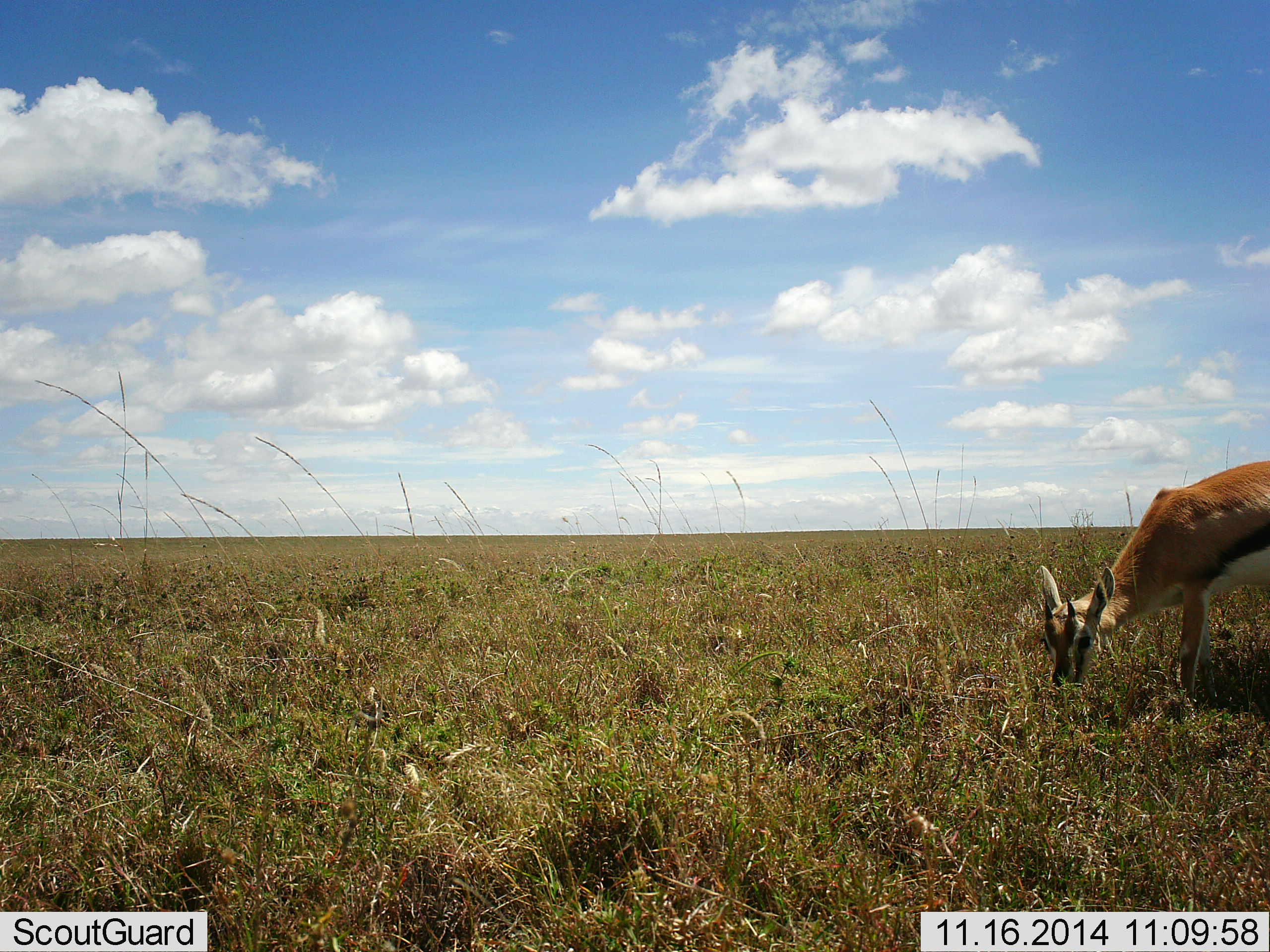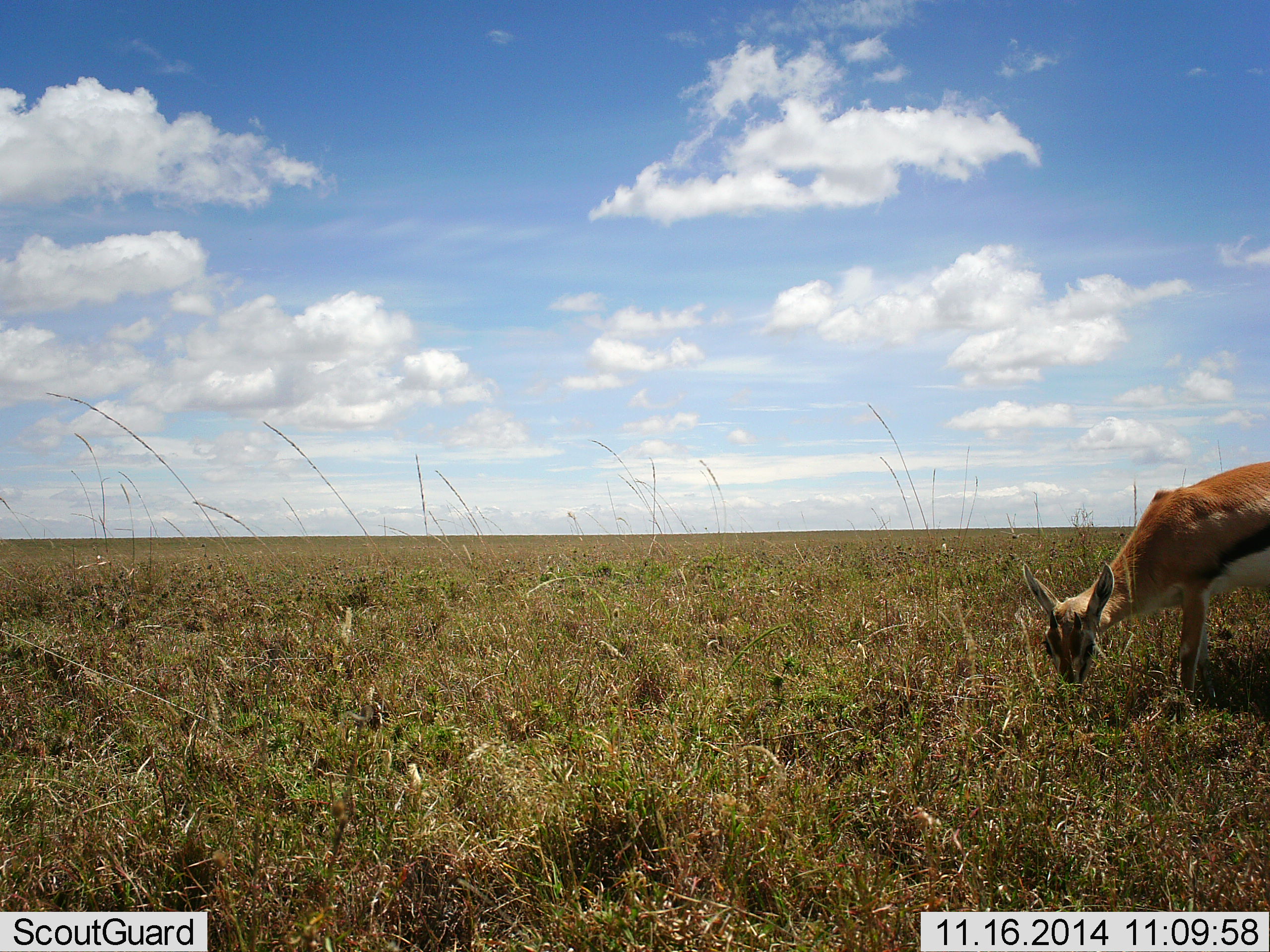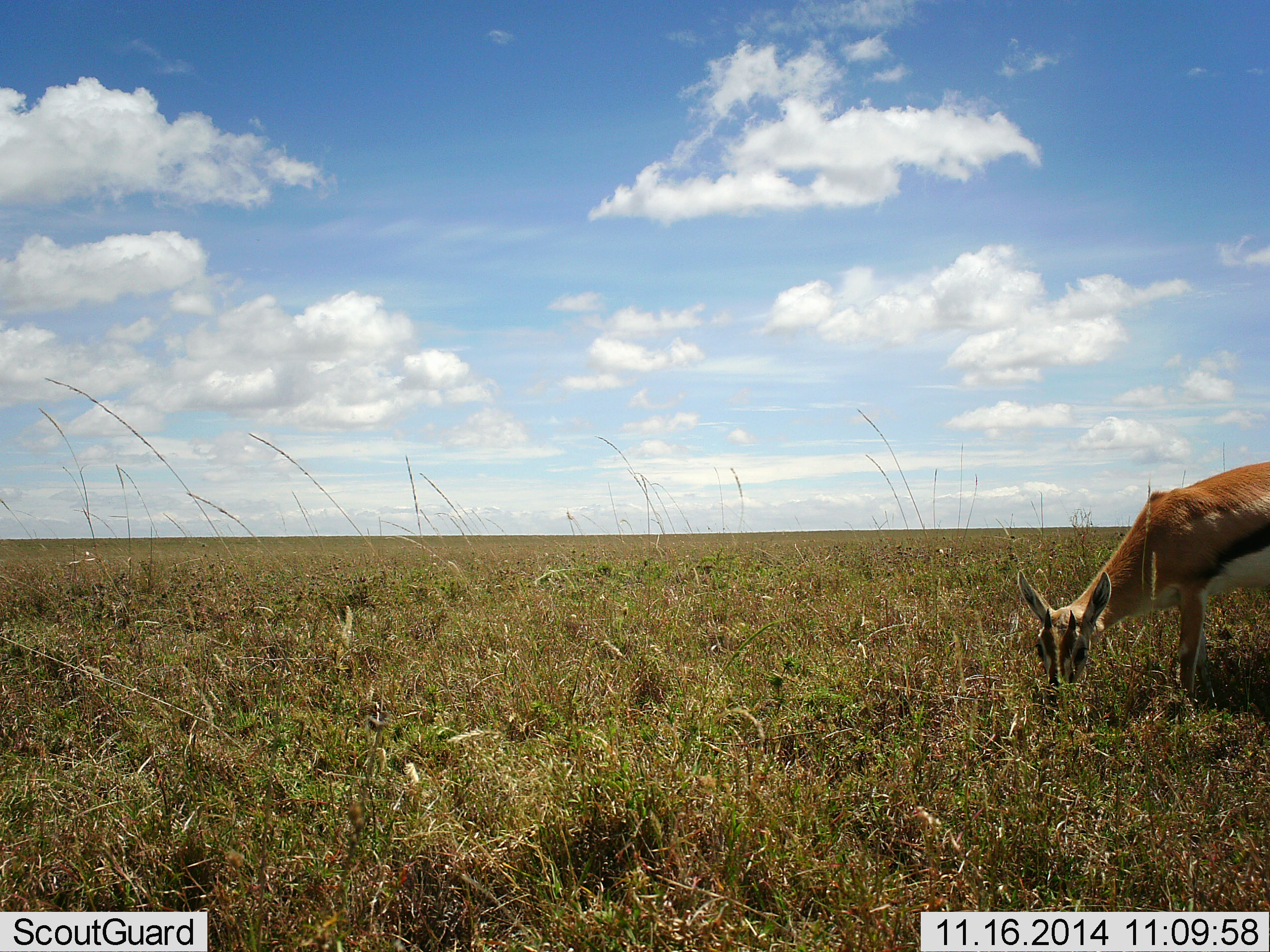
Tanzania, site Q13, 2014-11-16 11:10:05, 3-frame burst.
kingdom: Animalia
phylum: Chordata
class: Mammalia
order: Artiodactyla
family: Bovidae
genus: Eudorcas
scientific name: Eudorcas thomsonii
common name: thomson's gazelle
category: gazellethomsons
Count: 1.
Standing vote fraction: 10%.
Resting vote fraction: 0%.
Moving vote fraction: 0%.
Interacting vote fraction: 0%.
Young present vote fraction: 0%.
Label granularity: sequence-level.